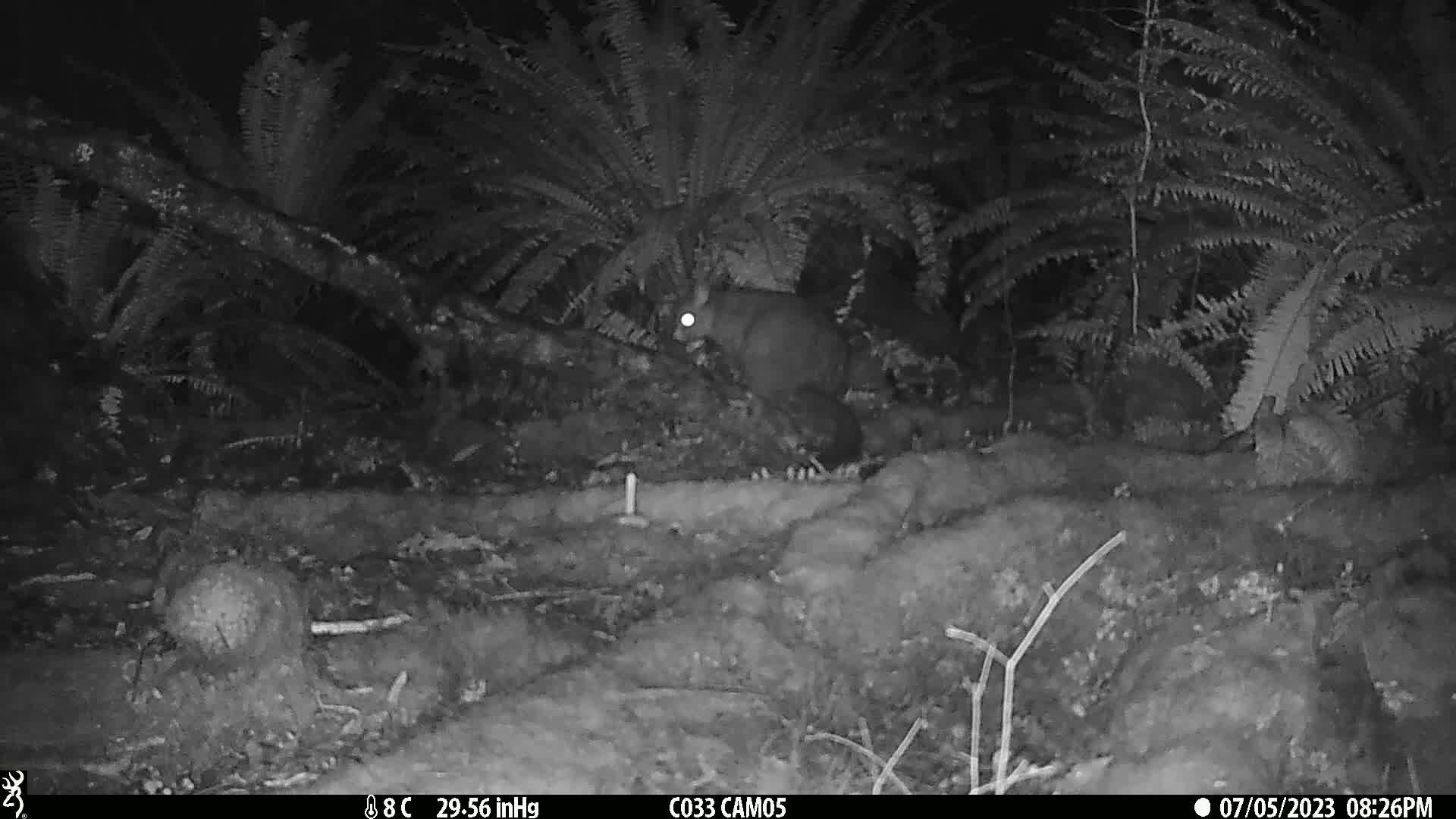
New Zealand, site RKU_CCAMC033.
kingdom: Animalia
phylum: Chordata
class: Mammalia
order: Diprotodontia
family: Phalangeridae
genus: Trichosurus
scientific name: Trichosurus vulpecula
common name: common brushtail possum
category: possum